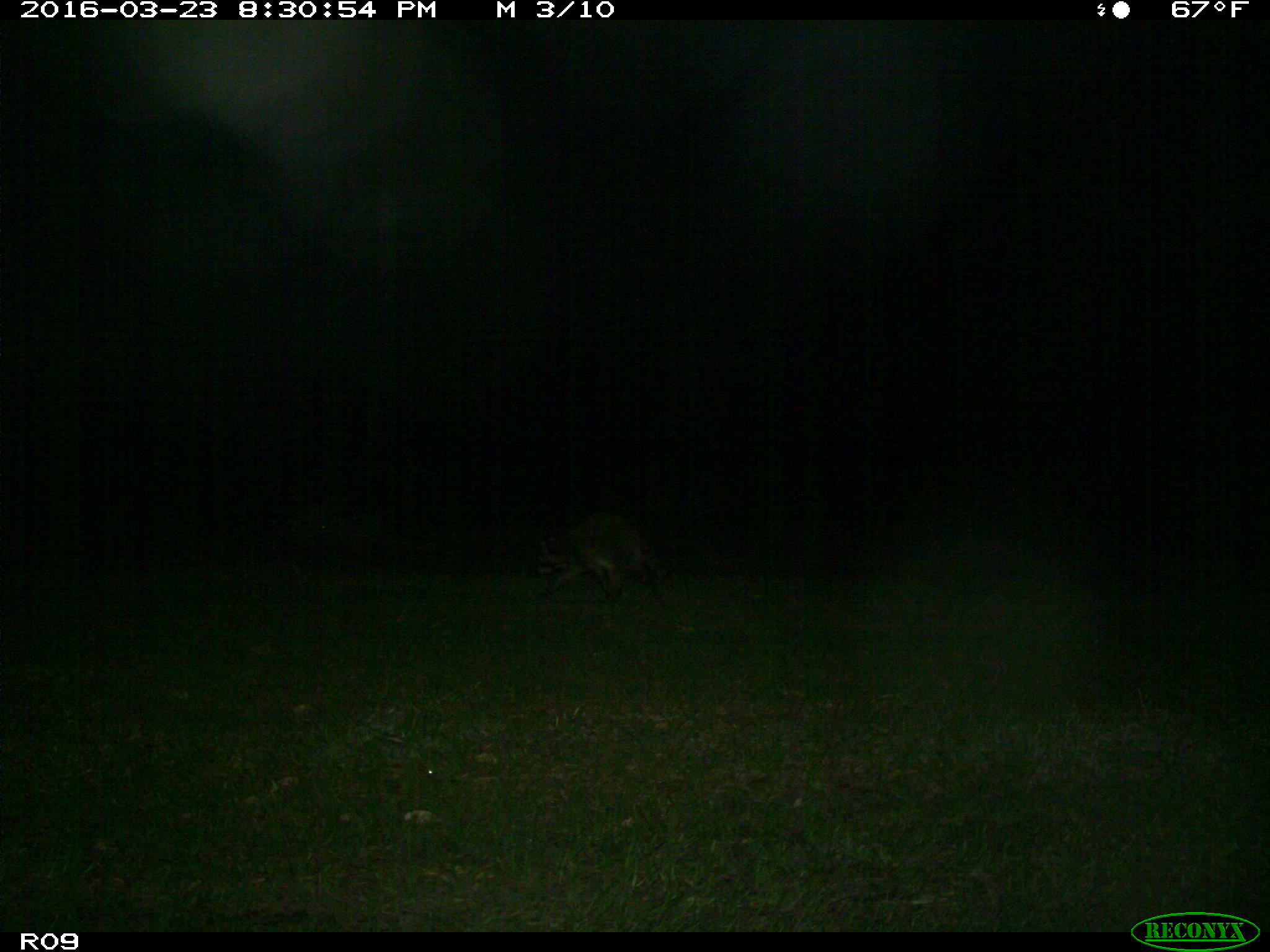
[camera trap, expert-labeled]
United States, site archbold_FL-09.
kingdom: Animalia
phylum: Chordata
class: Mammalia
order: Carnivora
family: Procyonidae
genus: Procyon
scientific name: Procyon lotor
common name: common raccoon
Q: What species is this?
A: Procyon lotor (common raccoon).